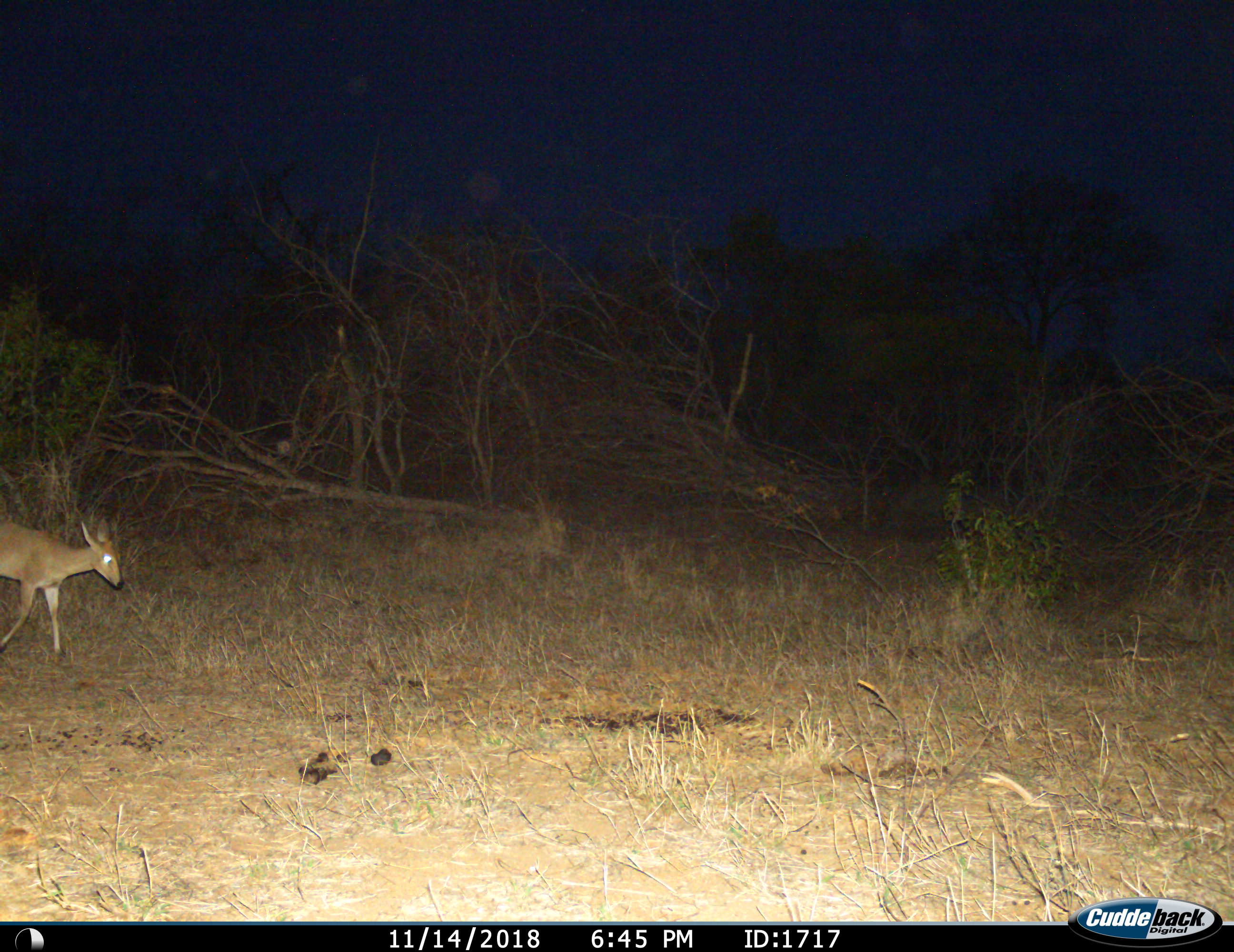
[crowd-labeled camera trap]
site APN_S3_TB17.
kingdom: Animalia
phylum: Chordata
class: Mammalia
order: Artiodactyla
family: Bovidae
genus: Sylvicapra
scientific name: Sylvicapra grimmia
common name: common duiker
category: duikercommongrey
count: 1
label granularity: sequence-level